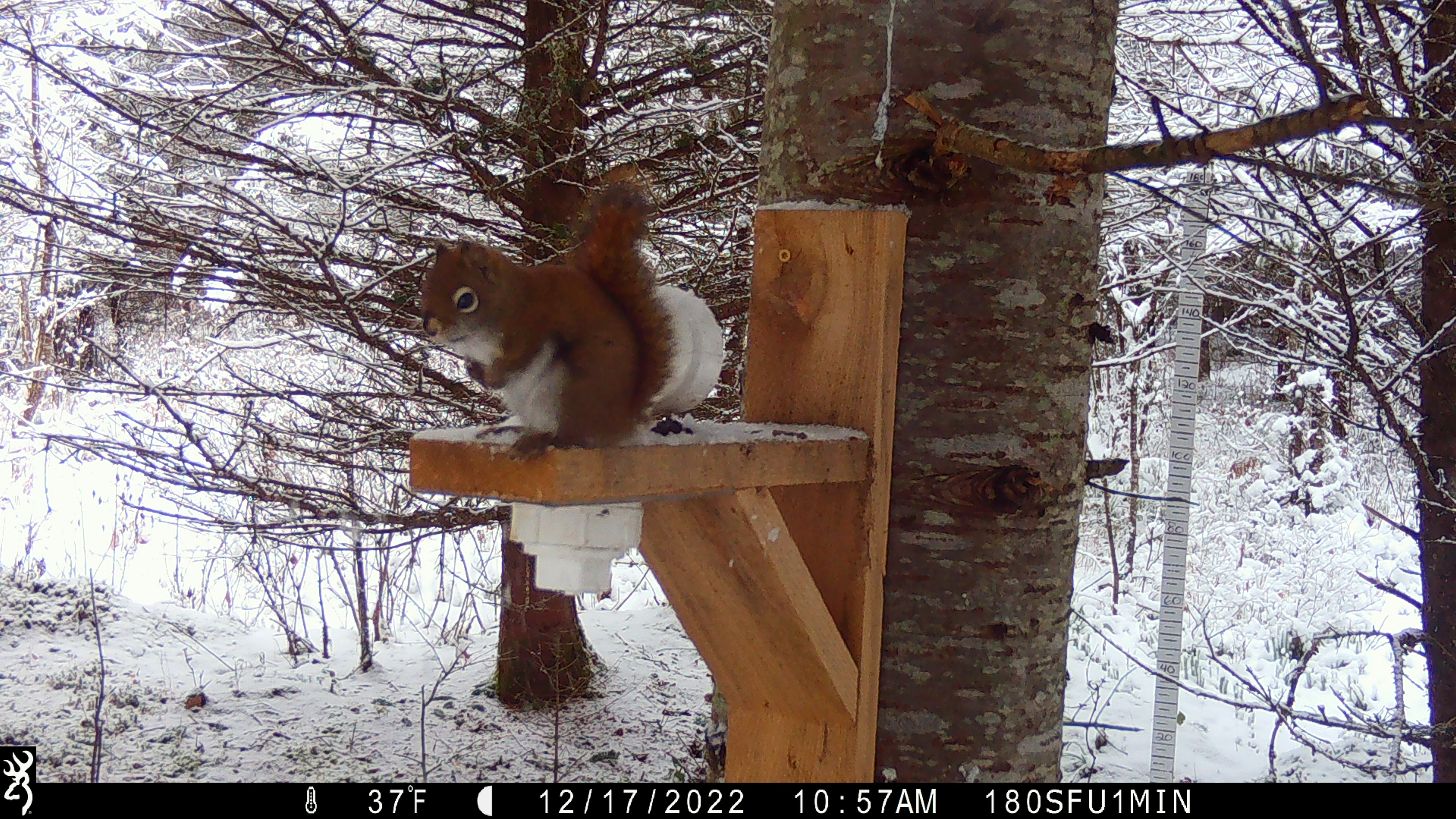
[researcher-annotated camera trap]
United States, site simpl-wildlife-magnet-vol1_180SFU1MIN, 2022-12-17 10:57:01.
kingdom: Animalia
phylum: Chordata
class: Mammalia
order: Rodentia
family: Sciuridae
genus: Tamiasciurus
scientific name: Tamiasciurus hudsonicus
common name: red squirrel